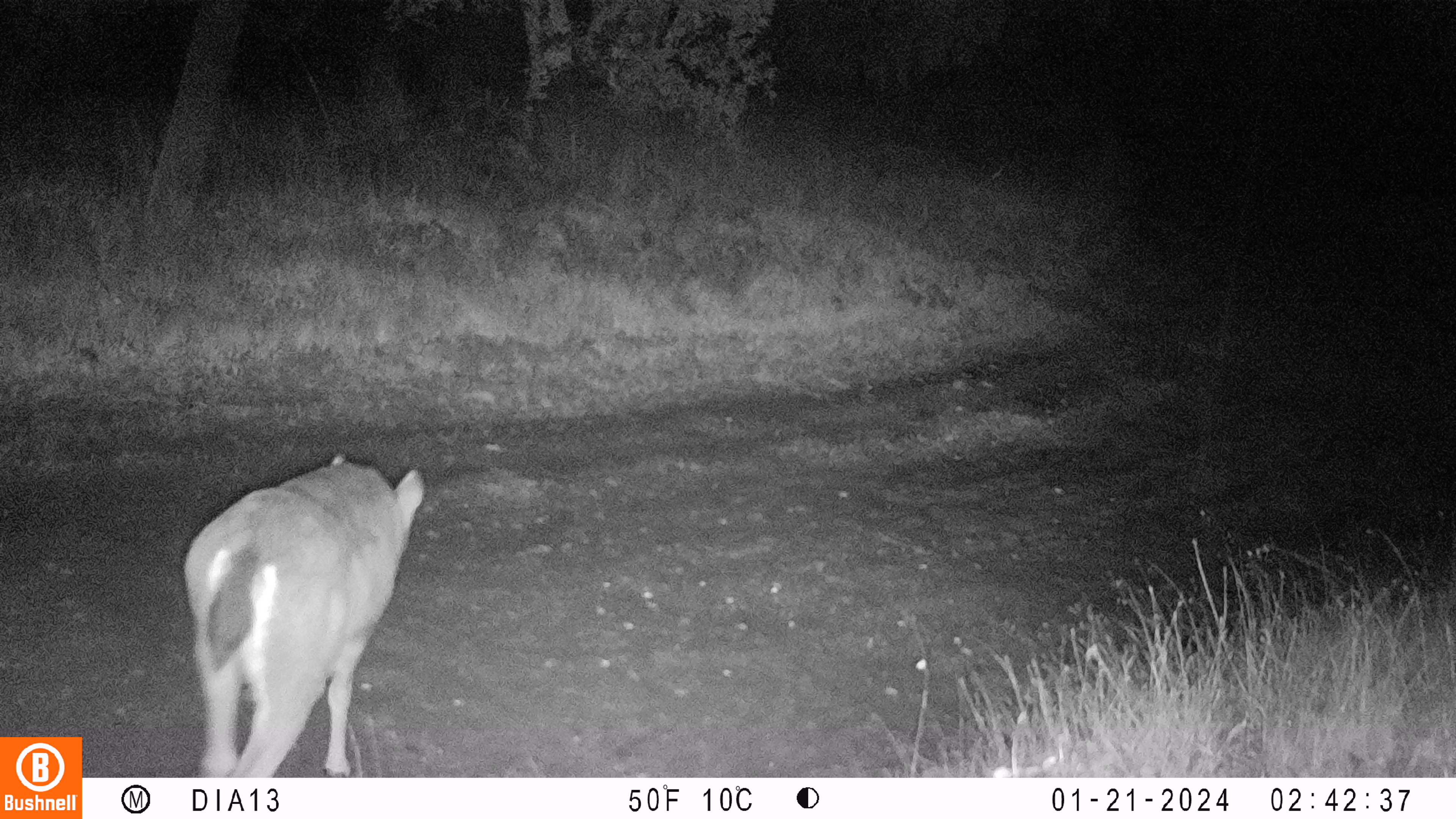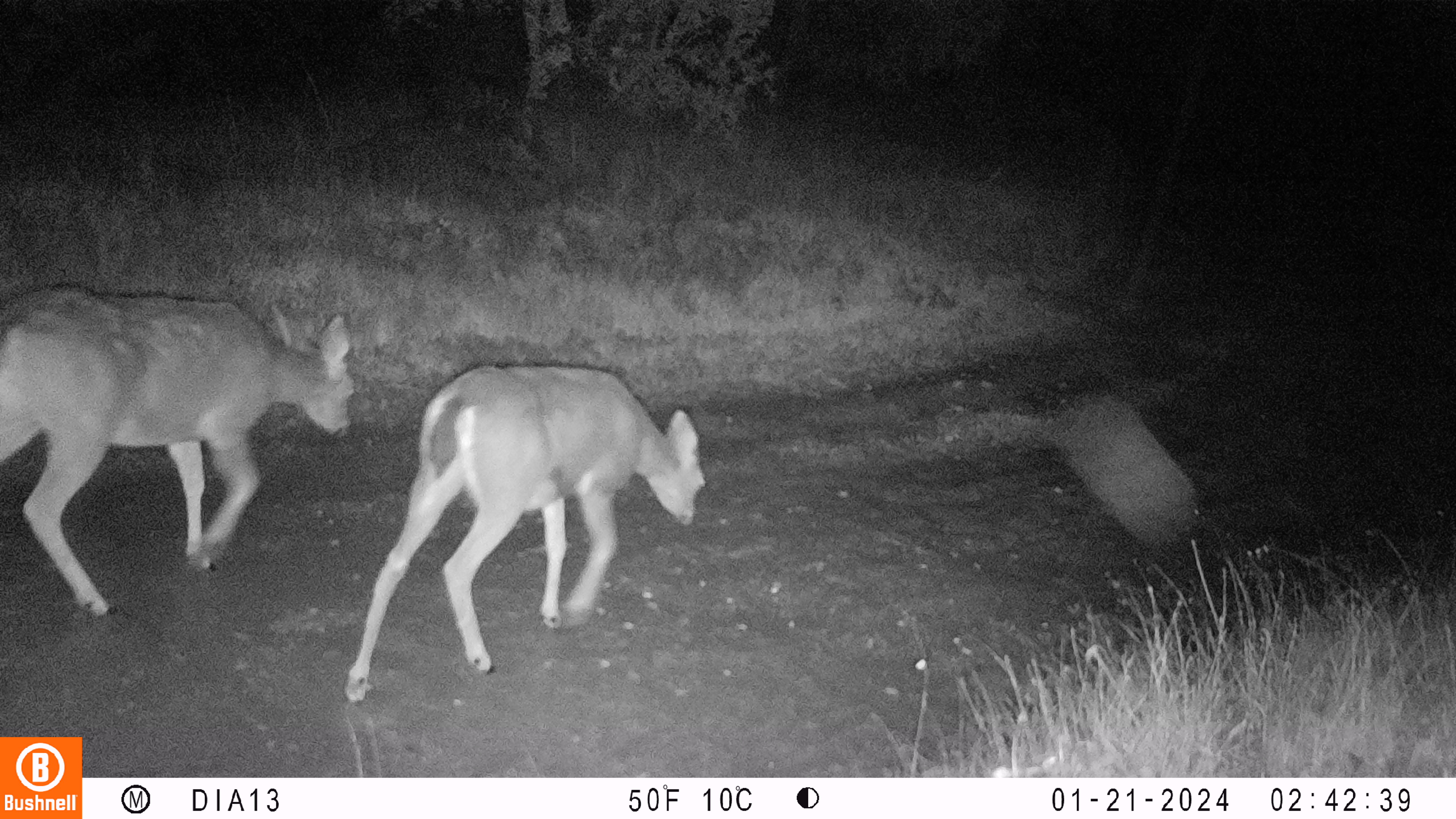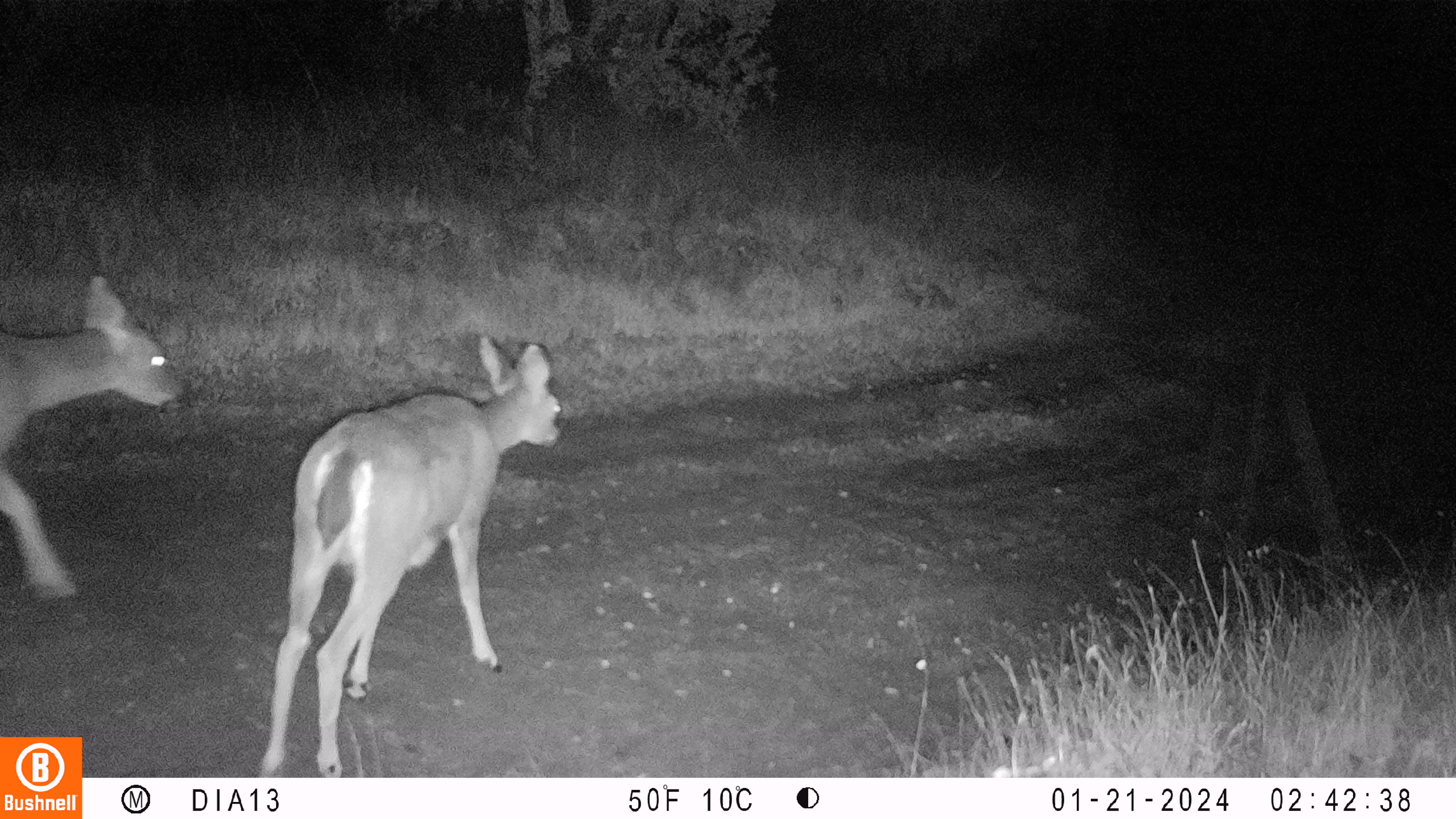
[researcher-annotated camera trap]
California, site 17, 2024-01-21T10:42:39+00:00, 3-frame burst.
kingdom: Animalia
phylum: Chordata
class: Mammalia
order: Artiodactyla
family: Cervidae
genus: Odocoileus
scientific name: Odocoileus hemionus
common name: mule deer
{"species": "mule deer (Odocoileus hemionus)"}